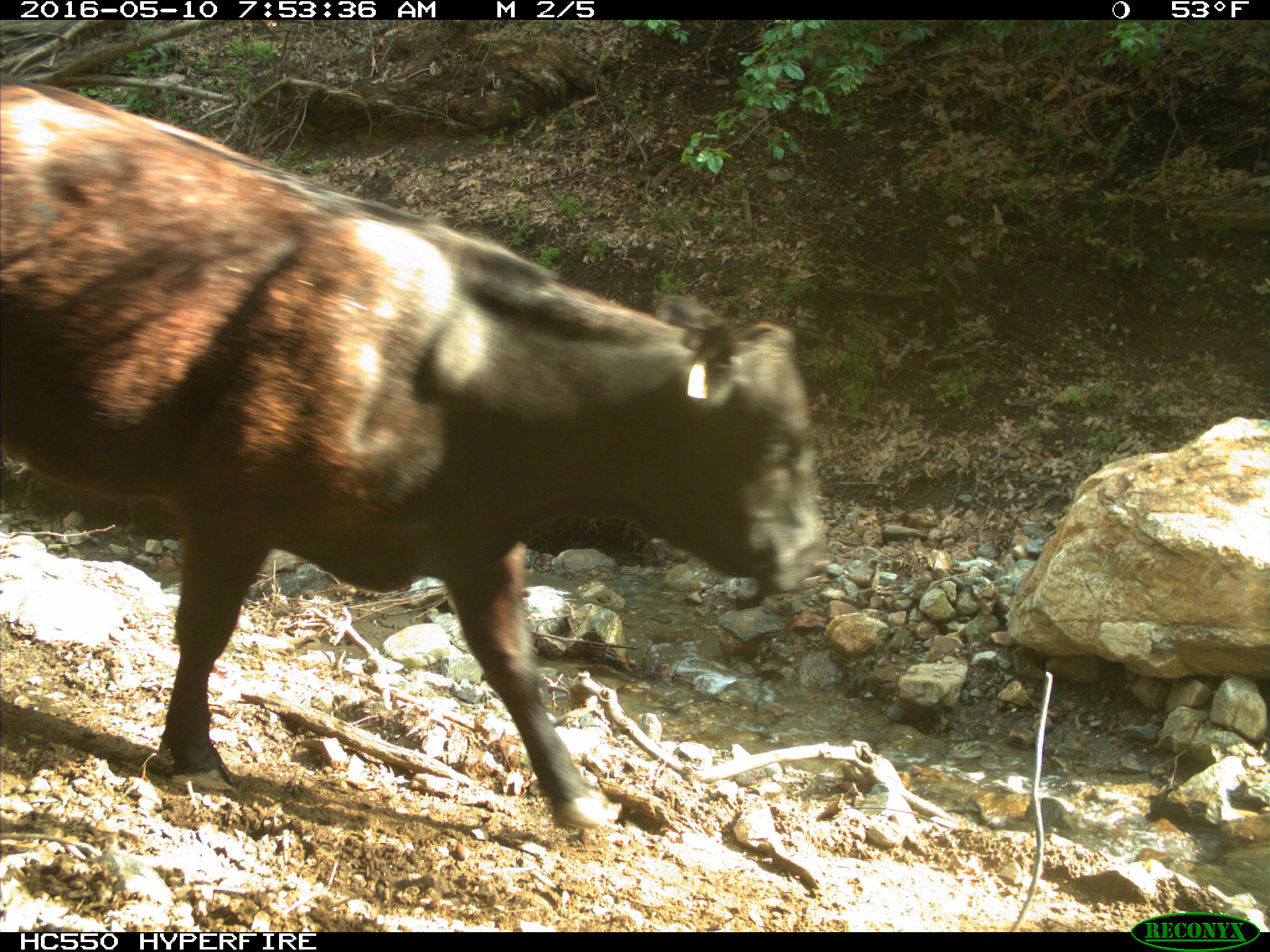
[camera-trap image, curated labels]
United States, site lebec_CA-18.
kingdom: Animalia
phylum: Chordata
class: Mammalia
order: Artiodactyla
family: Bovidae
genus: Bos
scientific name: Bos taurus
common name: domestic cow